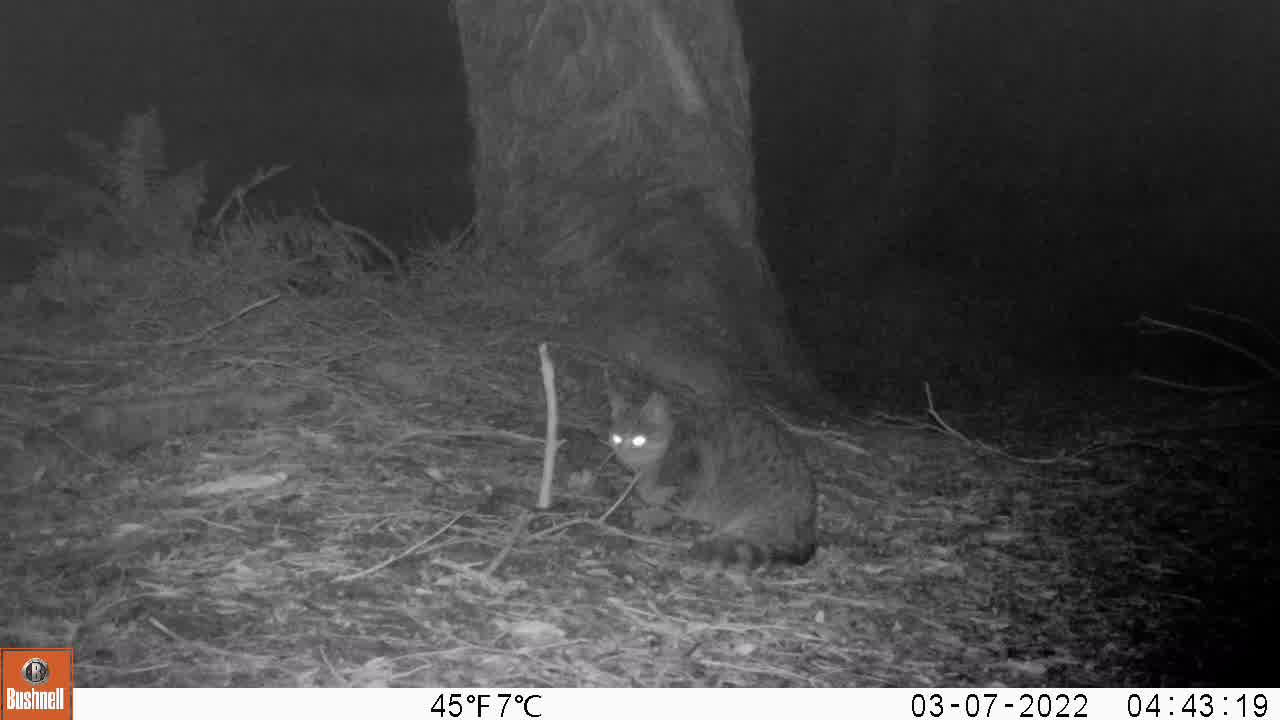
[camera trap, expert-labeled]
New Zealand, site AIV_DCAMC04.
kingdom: Animalia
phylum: Chordata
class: Mammalia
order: Carnivora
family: Felidae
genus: Felis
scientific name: Felis catus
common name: domestic cat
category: cat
Cat (domestic cat) (Felis catus).